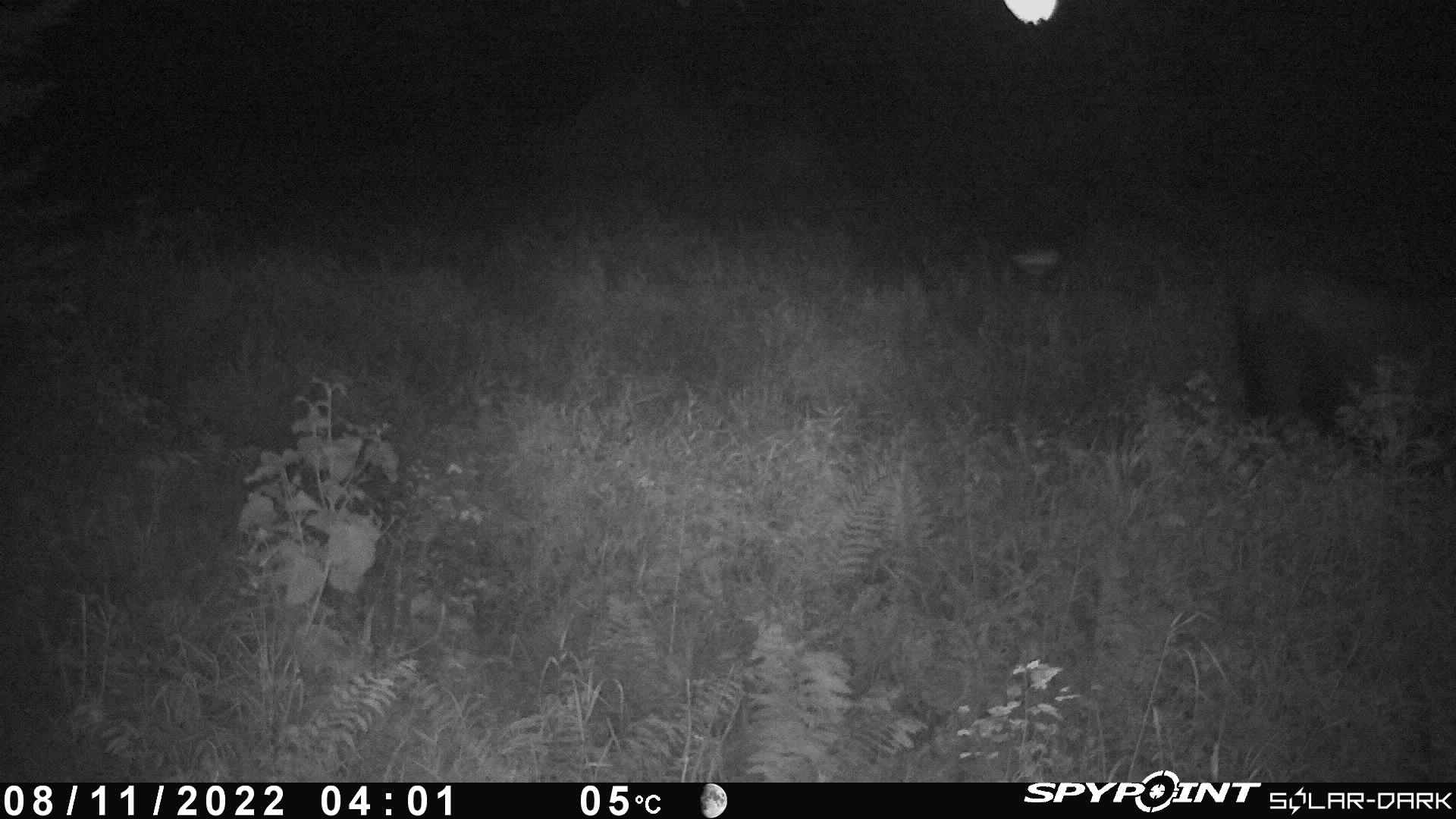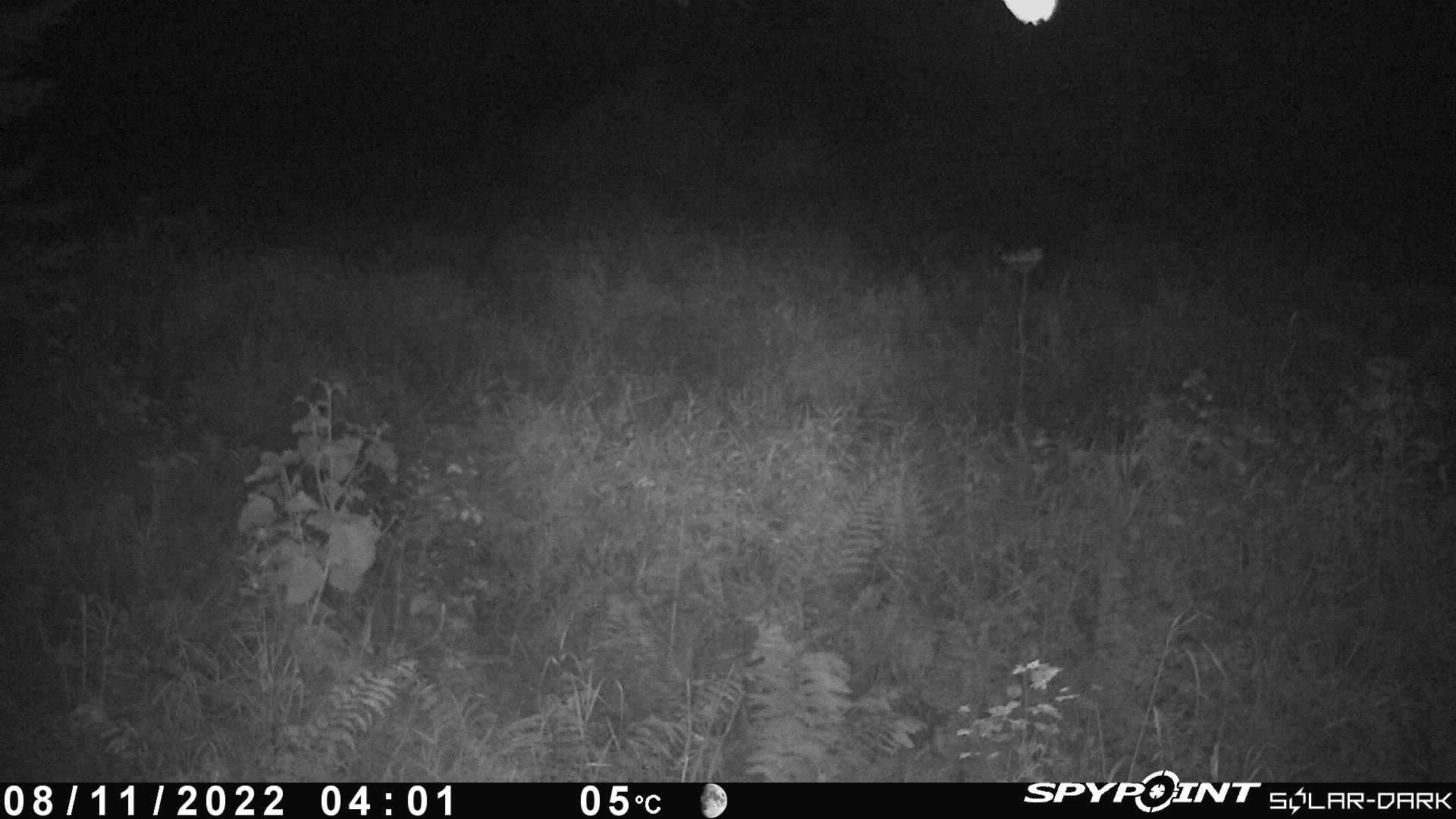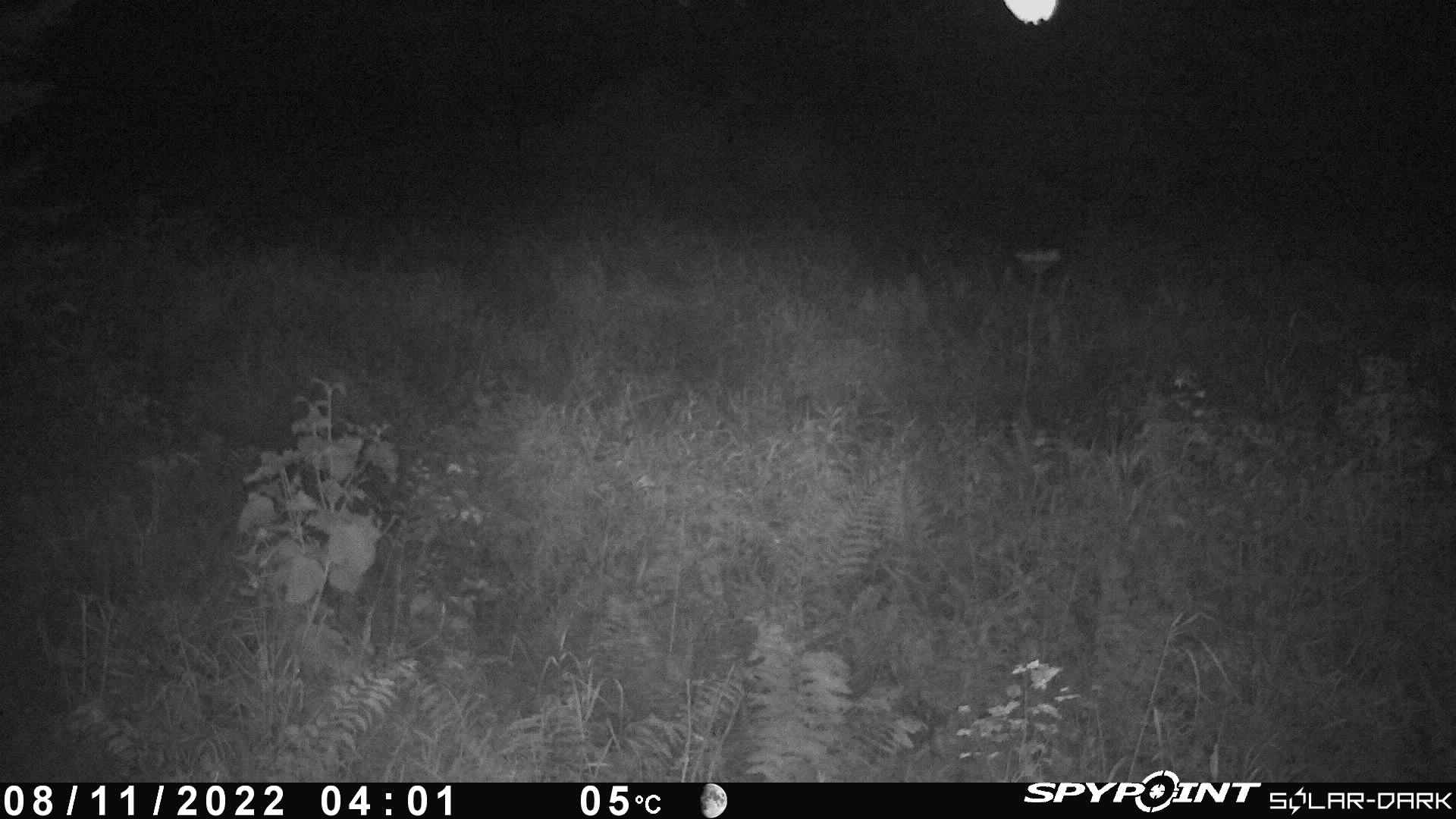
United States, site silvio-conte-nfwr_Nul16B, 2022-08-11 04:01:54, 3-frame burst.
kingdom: Animalia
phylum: Chordata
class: Mammalia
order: Artiodactyla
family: Cervidae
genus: Alces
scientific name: Alces alces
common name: moose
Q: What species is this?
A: Moose (Alces alces).